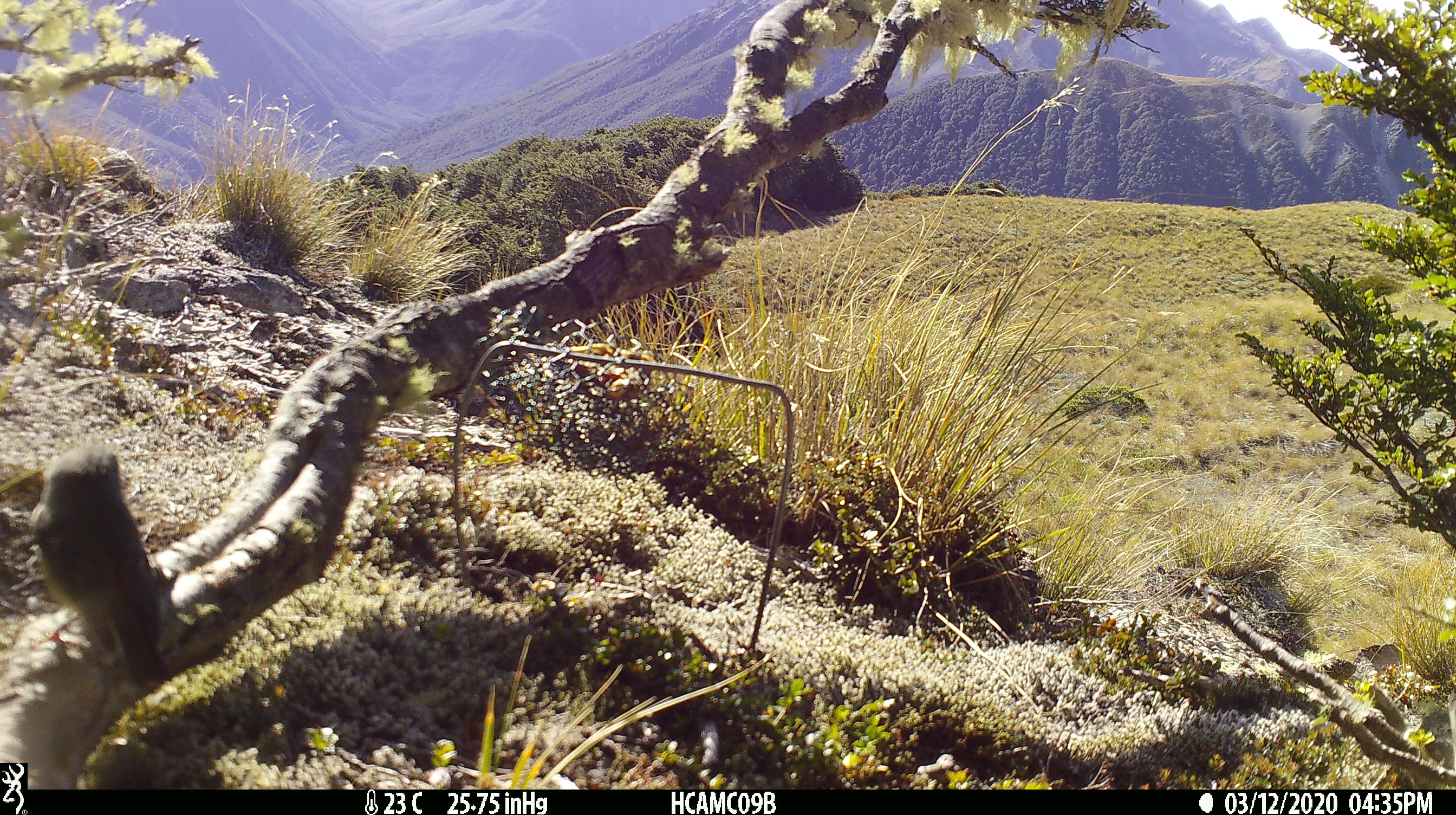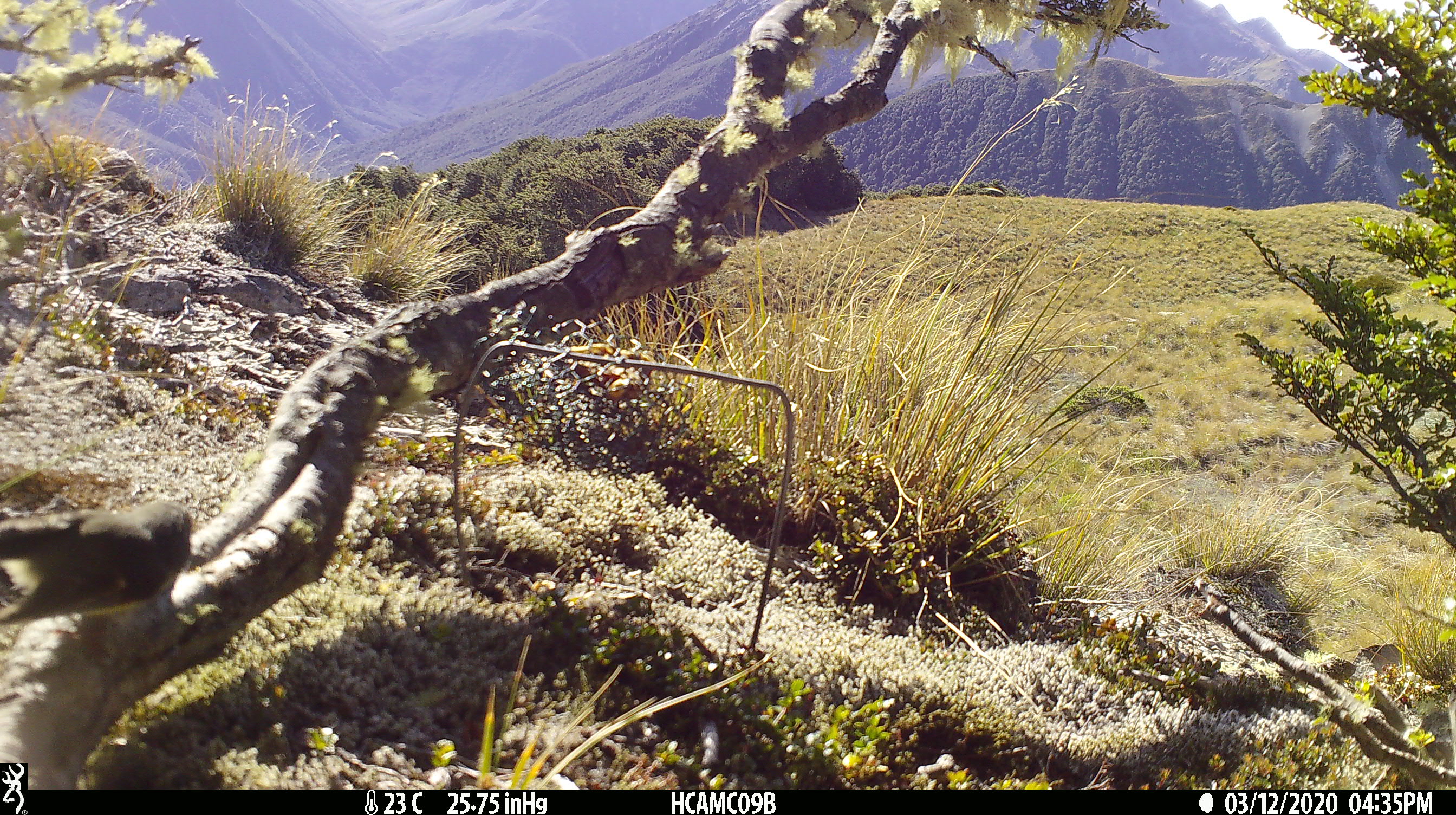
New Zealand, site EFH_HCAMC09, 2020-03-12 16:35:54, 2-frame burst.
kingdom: Animalia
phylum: Chordata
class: Aves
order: Passeriformes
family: Petroicidae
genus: Petroica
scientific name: Petroica macrocephala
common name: tomtit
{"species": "tomtit (Petroica macrocephala)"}